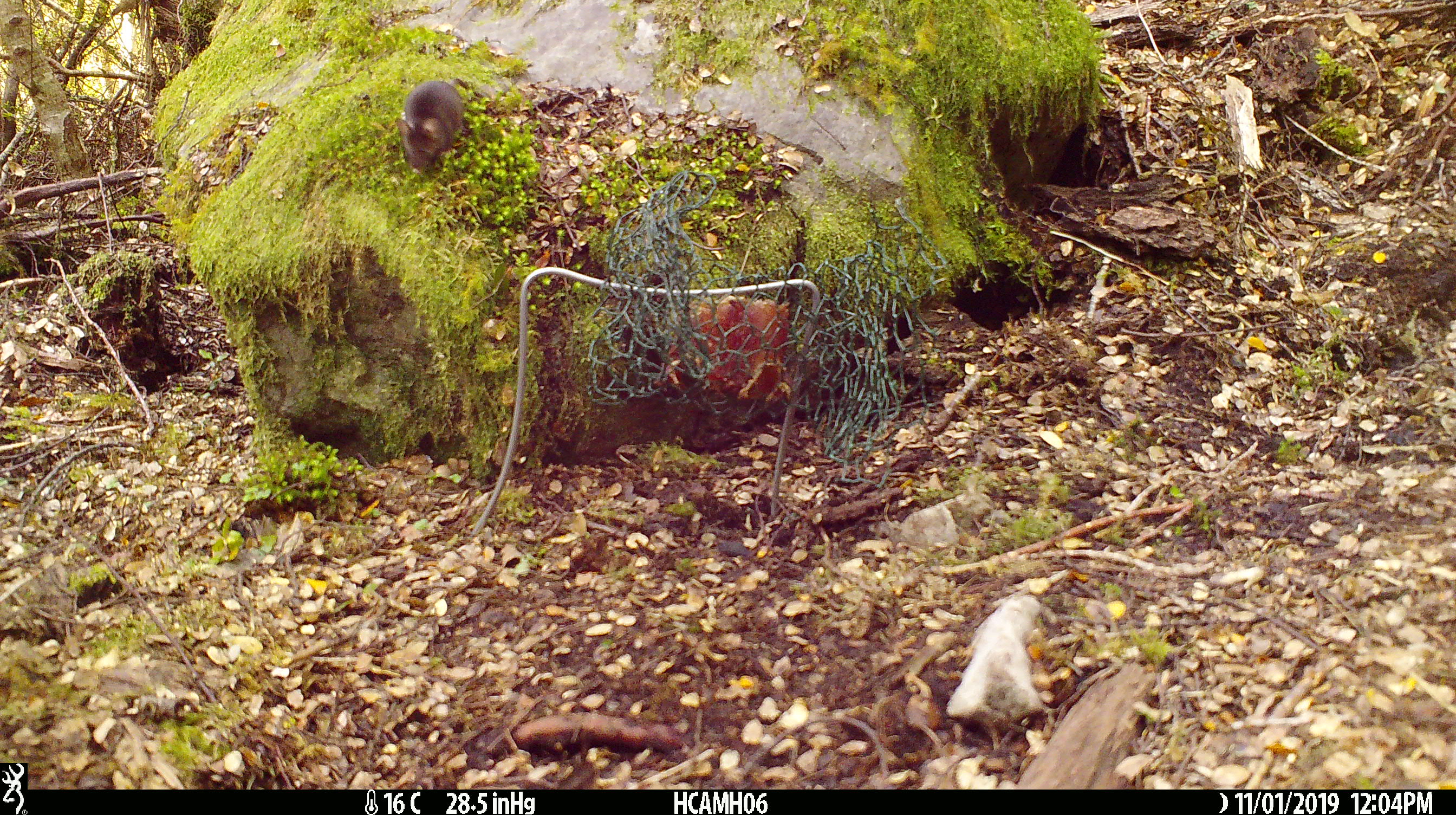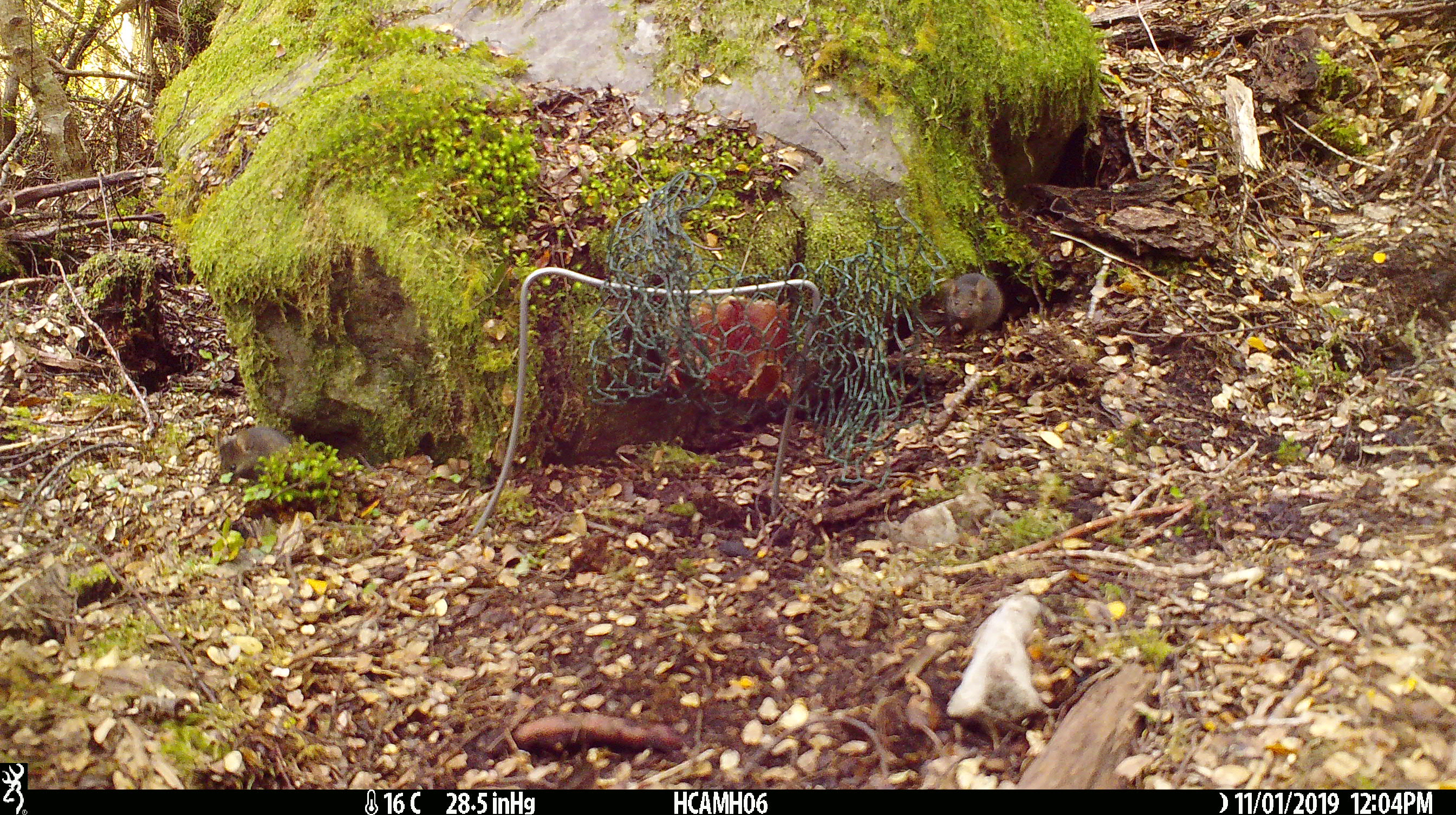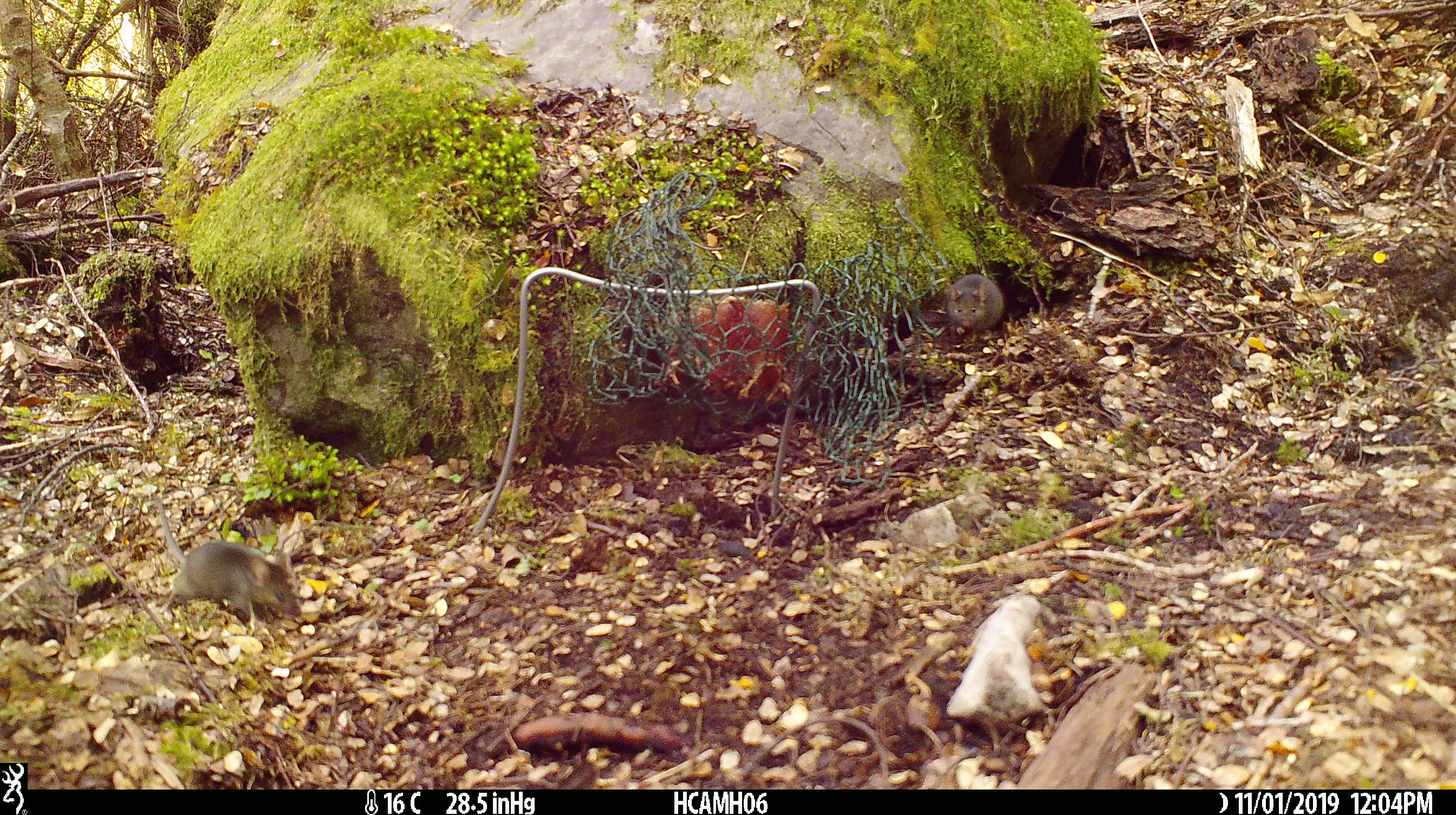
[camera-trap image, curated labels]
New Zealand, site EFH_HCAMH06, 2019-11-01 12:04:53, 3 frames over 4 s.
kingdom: Animalia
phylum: Chordata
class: Mammalia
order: Rodentia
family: Muridae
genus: Mus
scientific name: Mus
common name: mouse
Mouse (Mus).